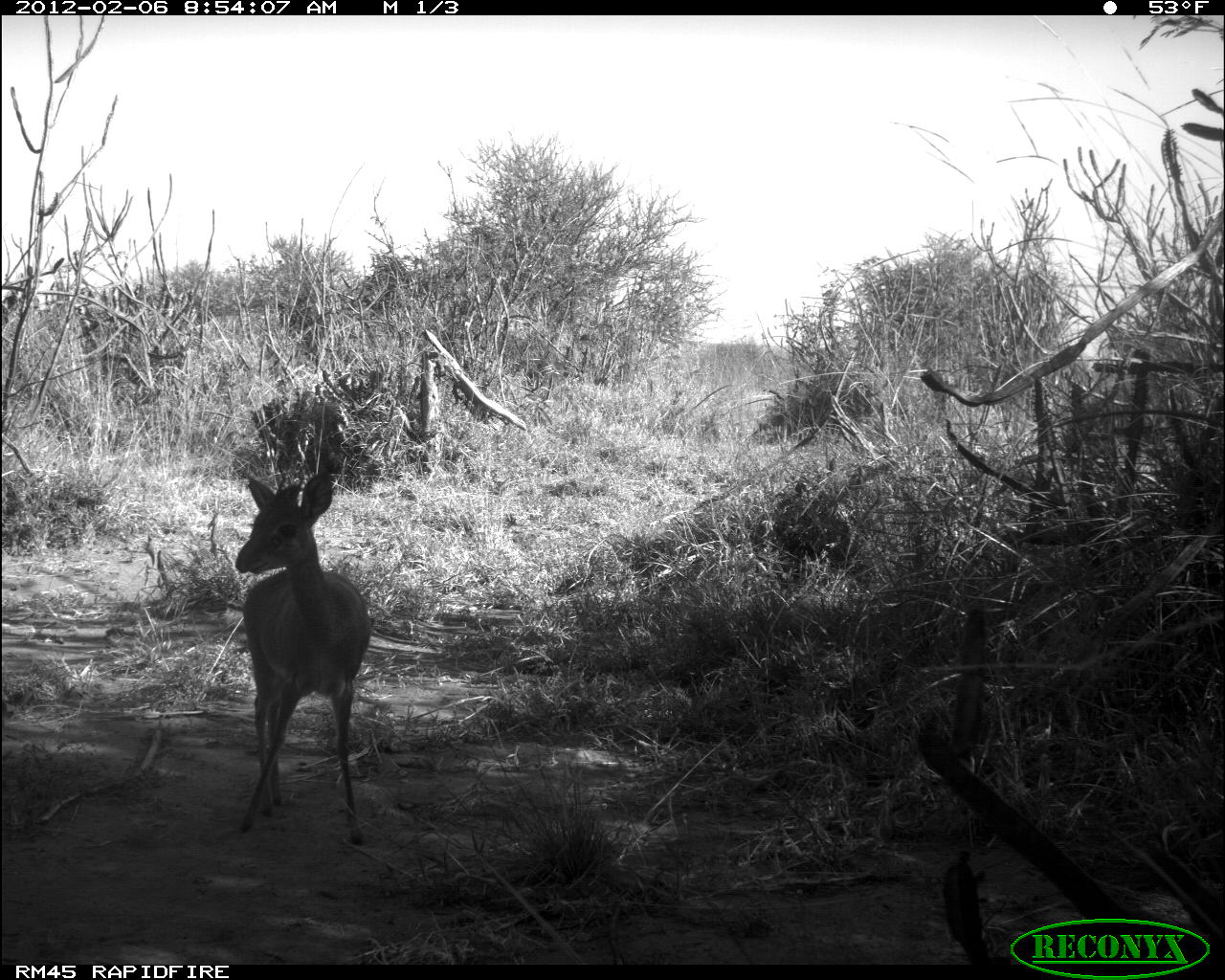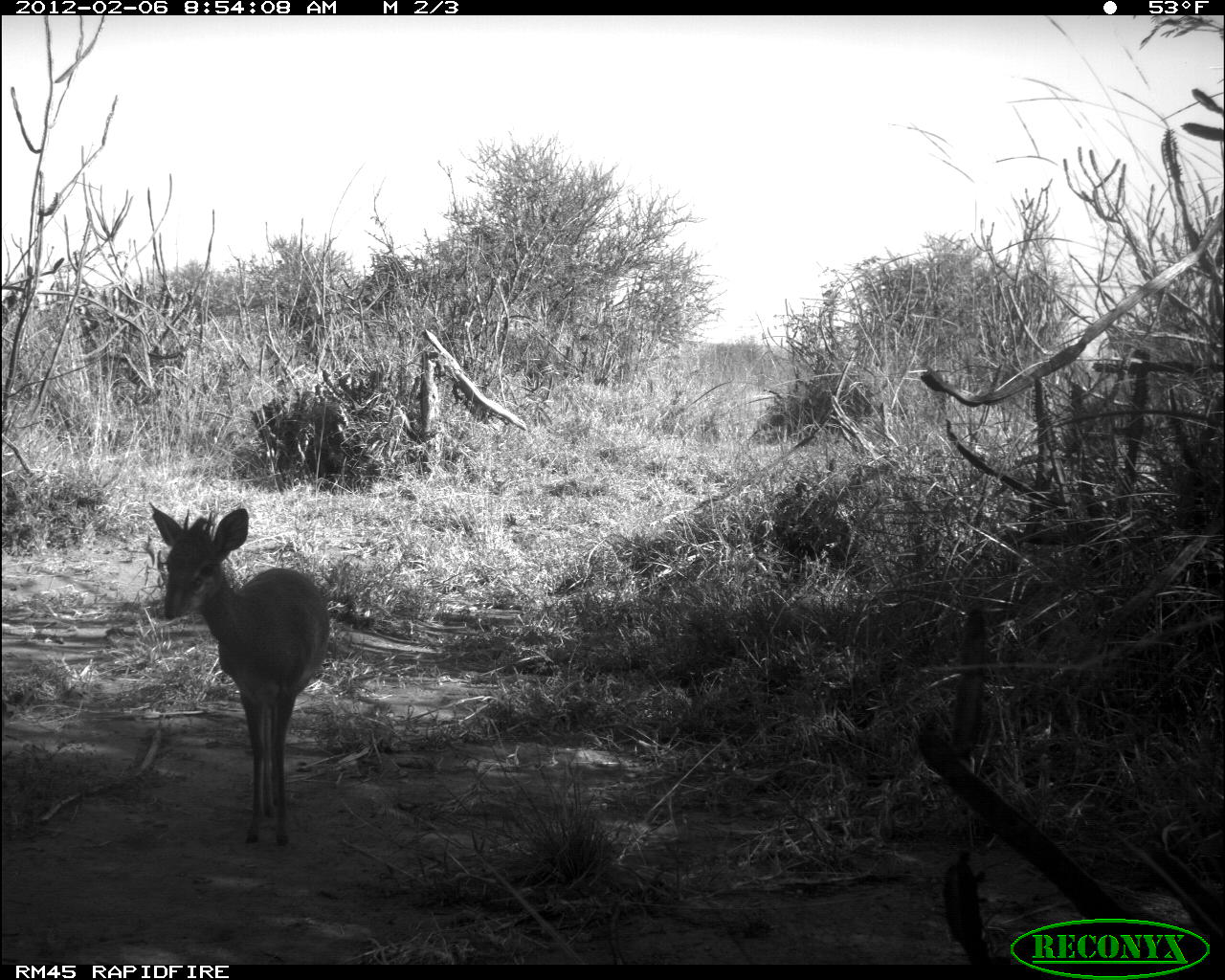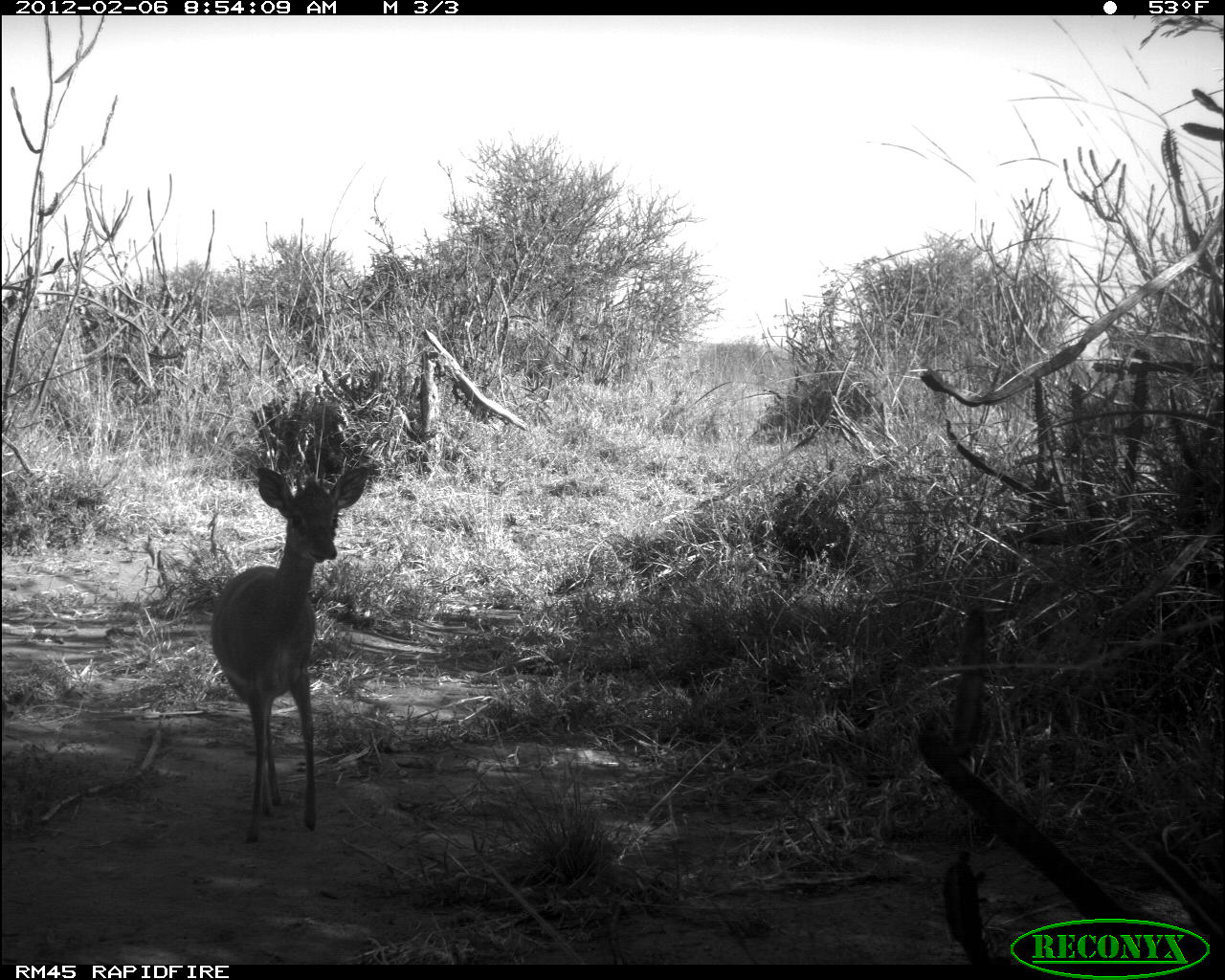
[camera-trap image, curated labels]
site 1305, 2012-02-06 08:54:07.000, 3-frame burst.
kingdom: Animalia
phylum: Chordata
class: Mammalia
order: Artiodactyla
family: Bovidae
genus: Madoqua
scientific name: Madoqua guentheri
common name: günther's dik-dik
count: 1